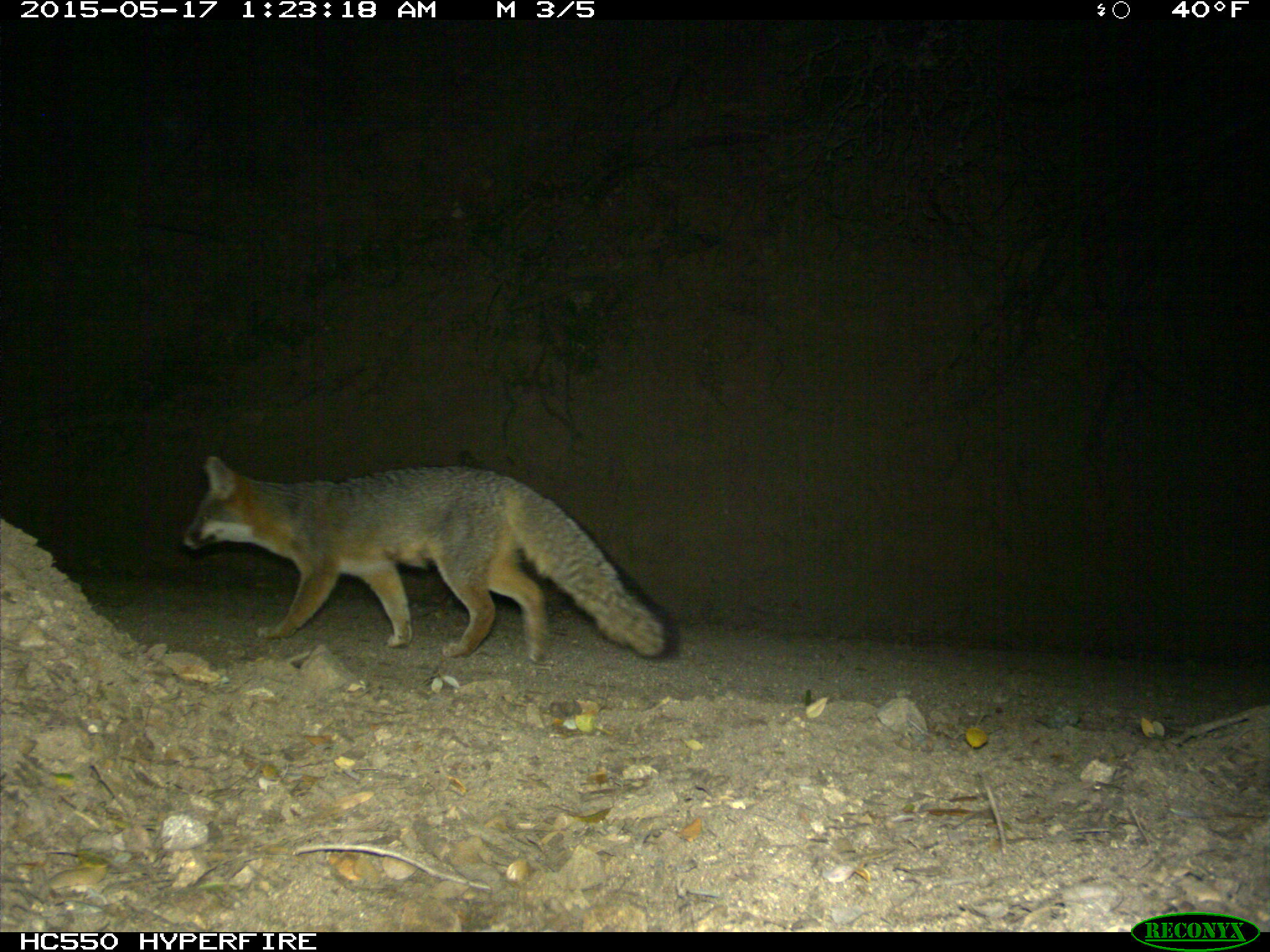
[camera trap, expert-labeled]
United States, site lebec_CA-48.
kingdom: Animalia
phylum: Chordata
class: Mammalia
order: Carnivora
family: Canidae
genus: Urocyon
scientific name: Urocyon cinereoargenteus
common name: gray fox